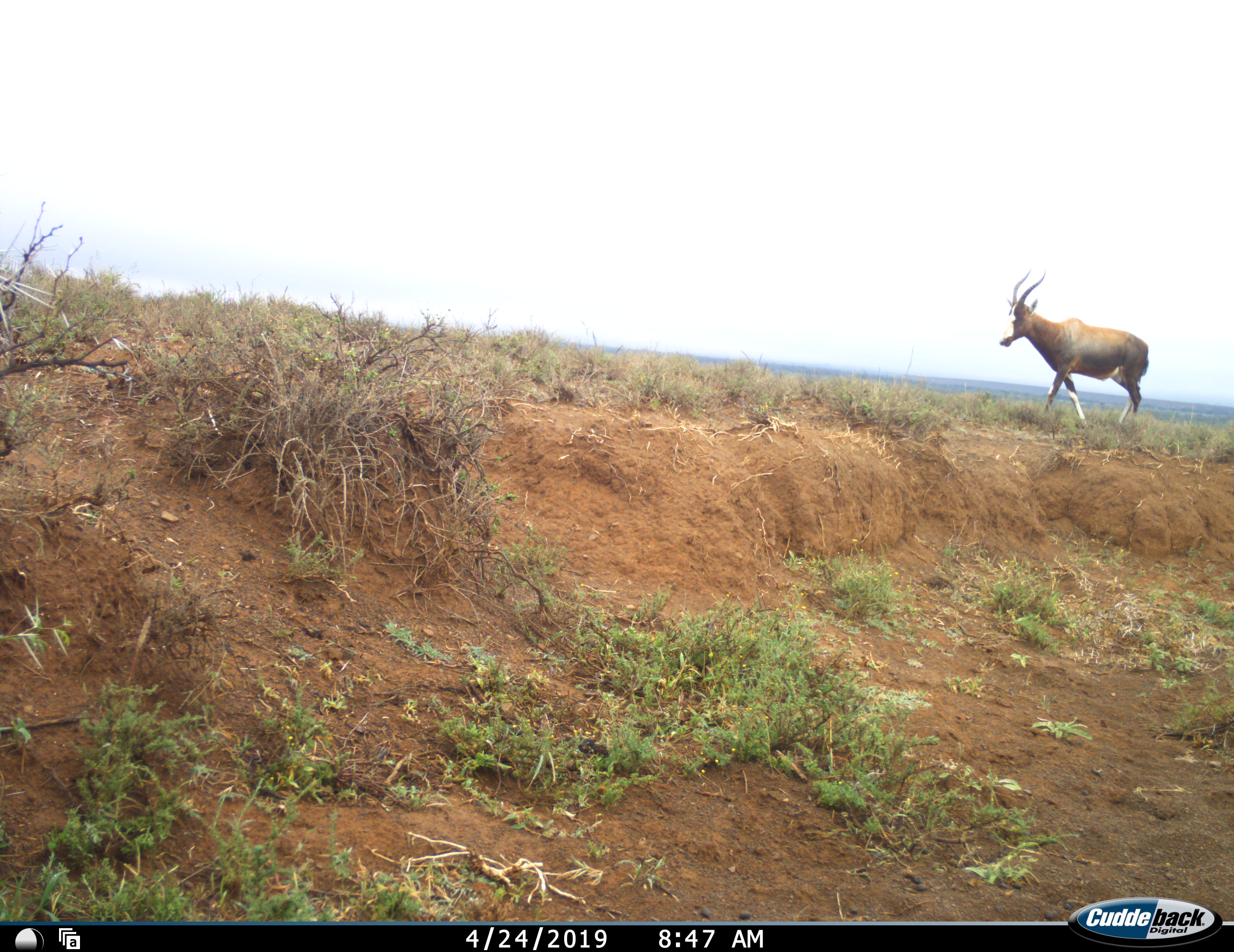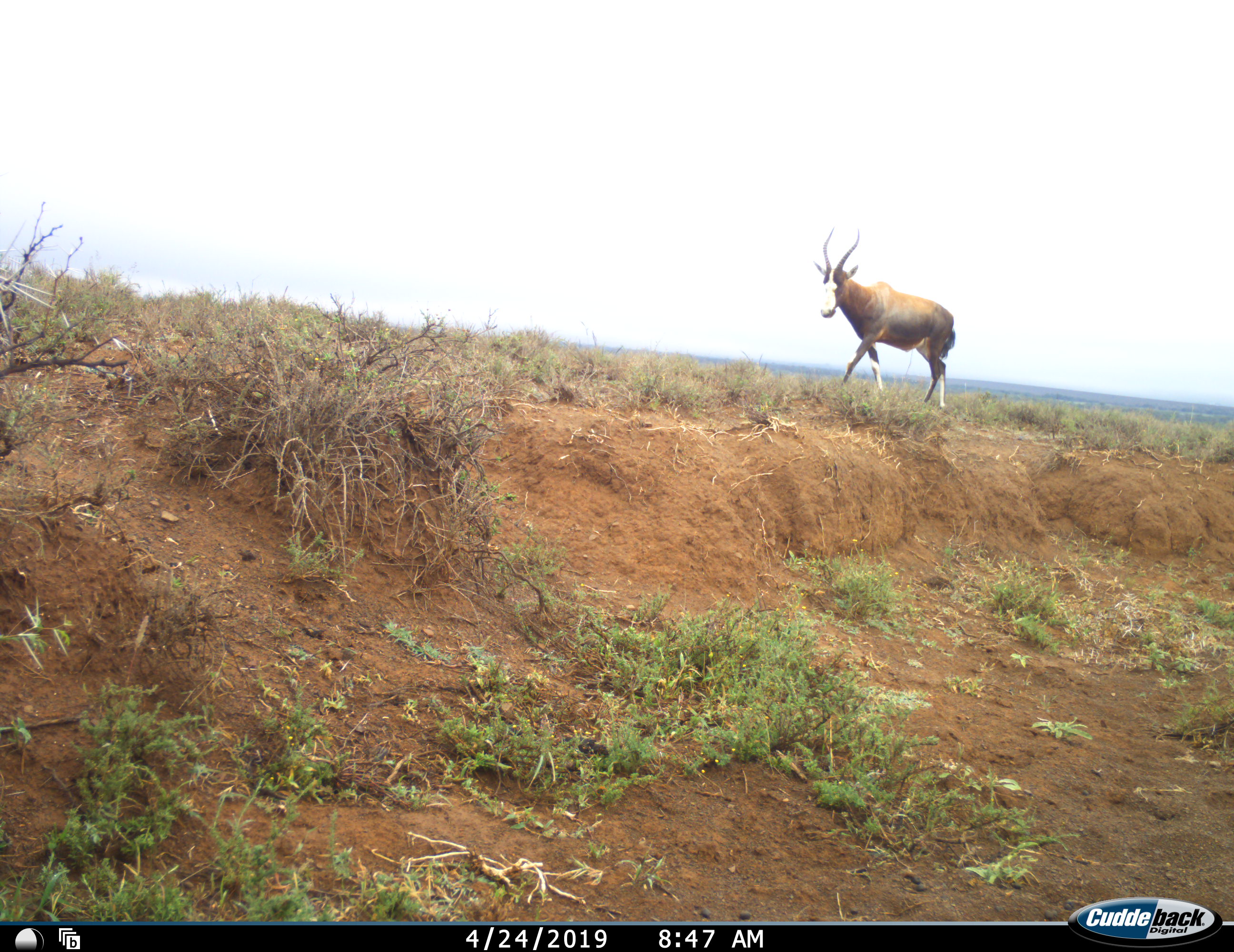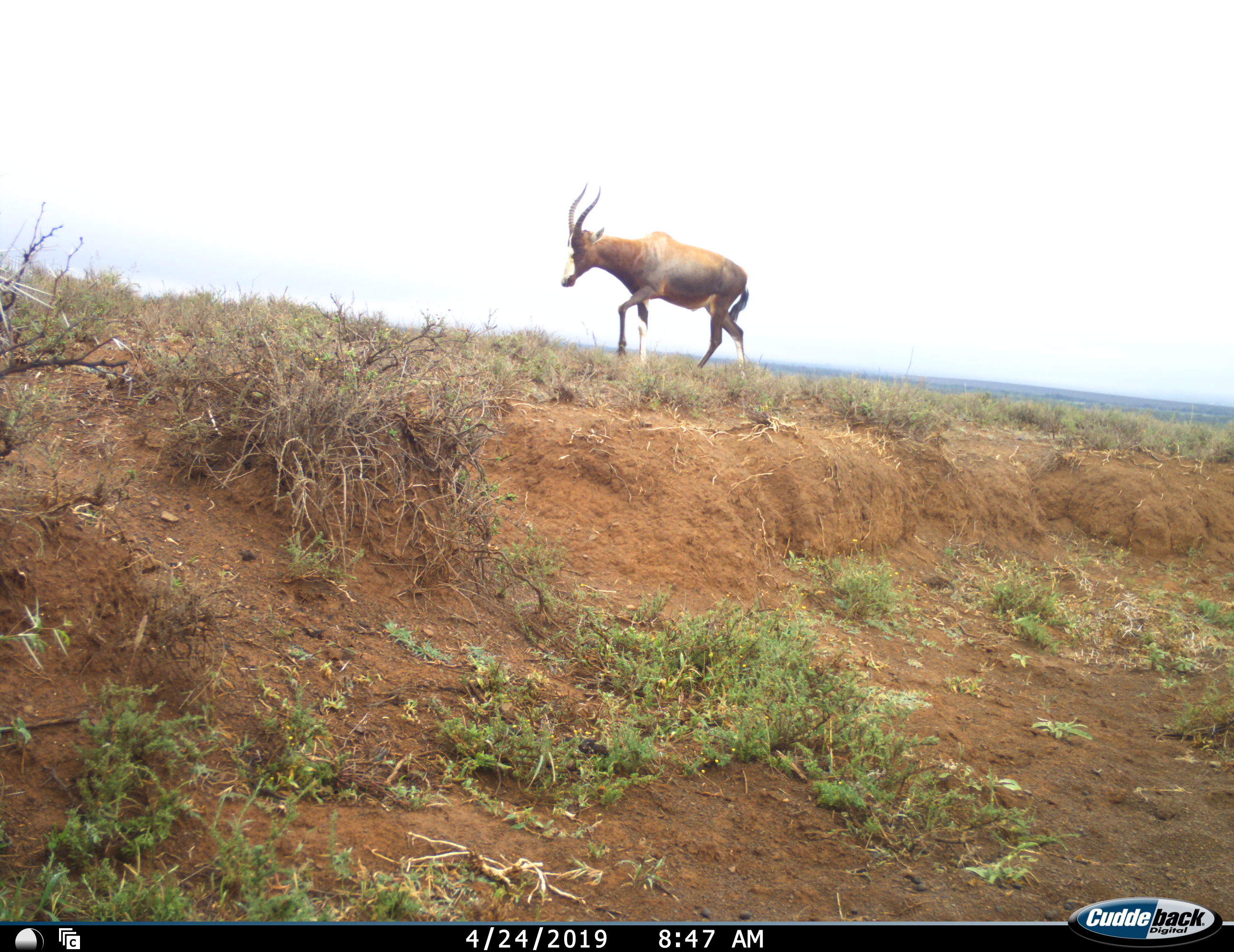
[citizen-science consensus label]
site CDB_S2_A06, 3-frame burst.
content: unidentified animal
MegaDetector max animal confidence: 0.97